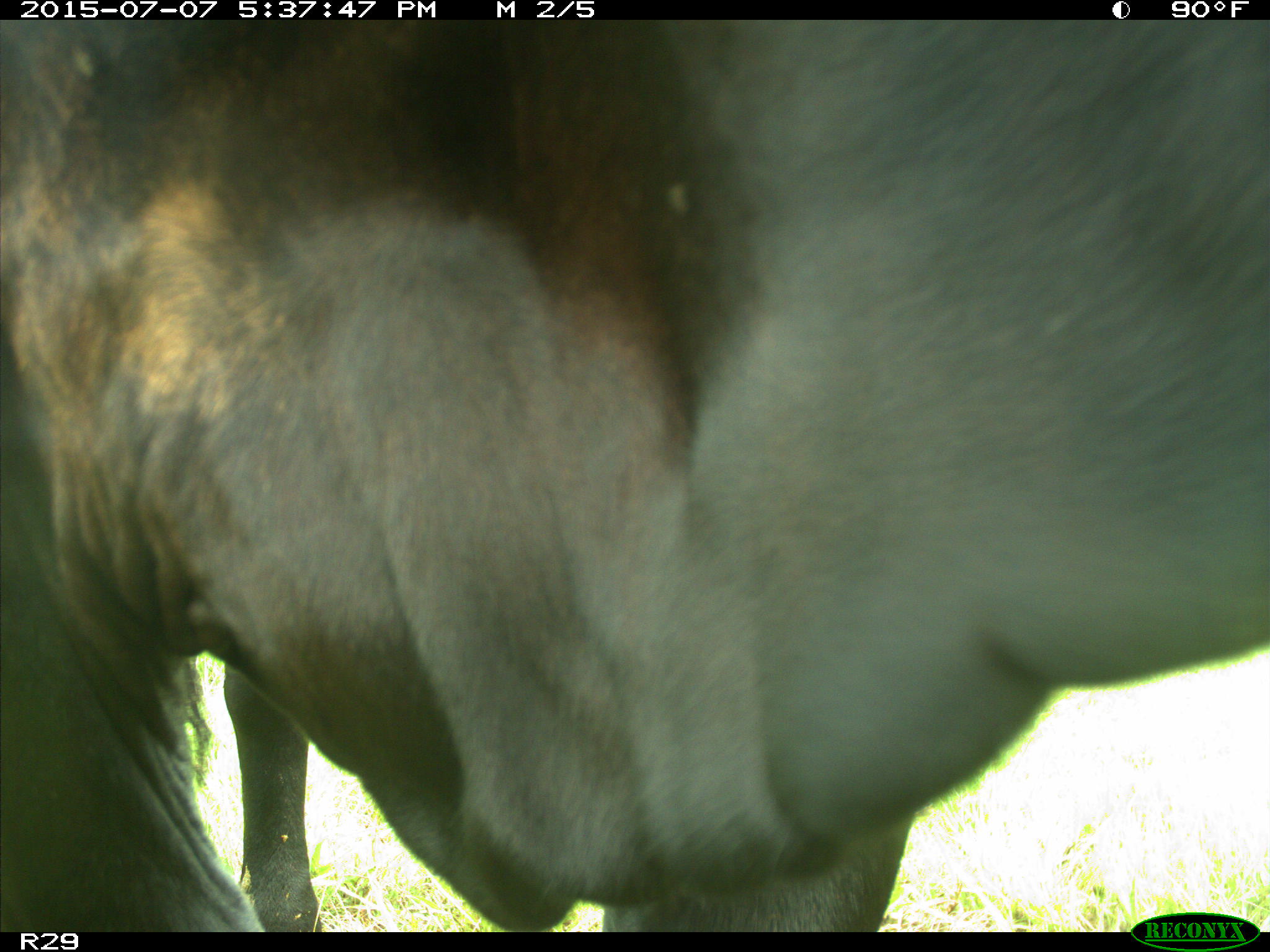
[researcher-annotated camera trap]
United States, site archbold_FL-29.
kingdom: Animalia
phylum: Chordata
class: Mammalia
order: Artiodactyla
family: Bovidae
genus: Bos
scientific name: Bos taurus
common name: domestic cow